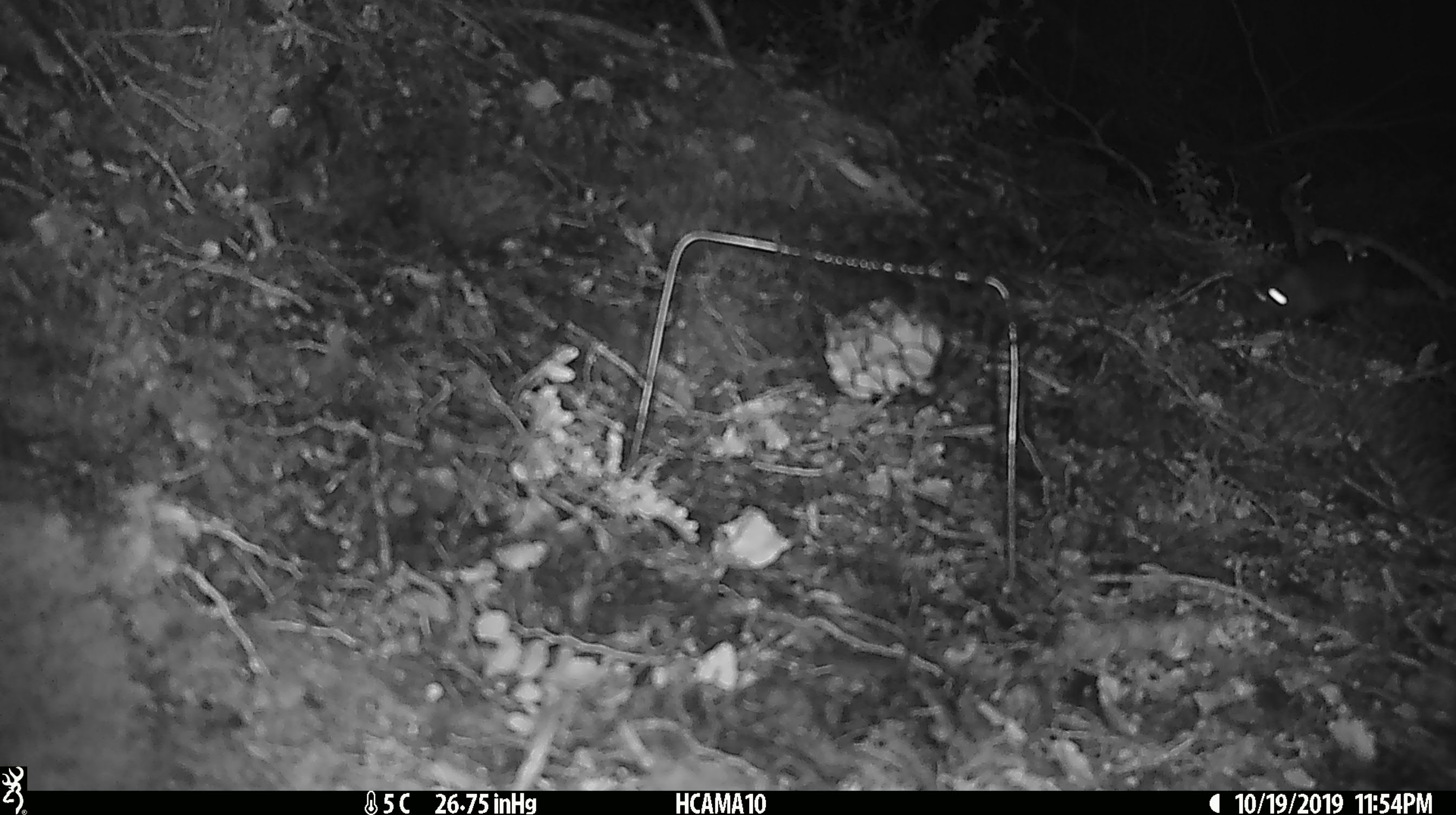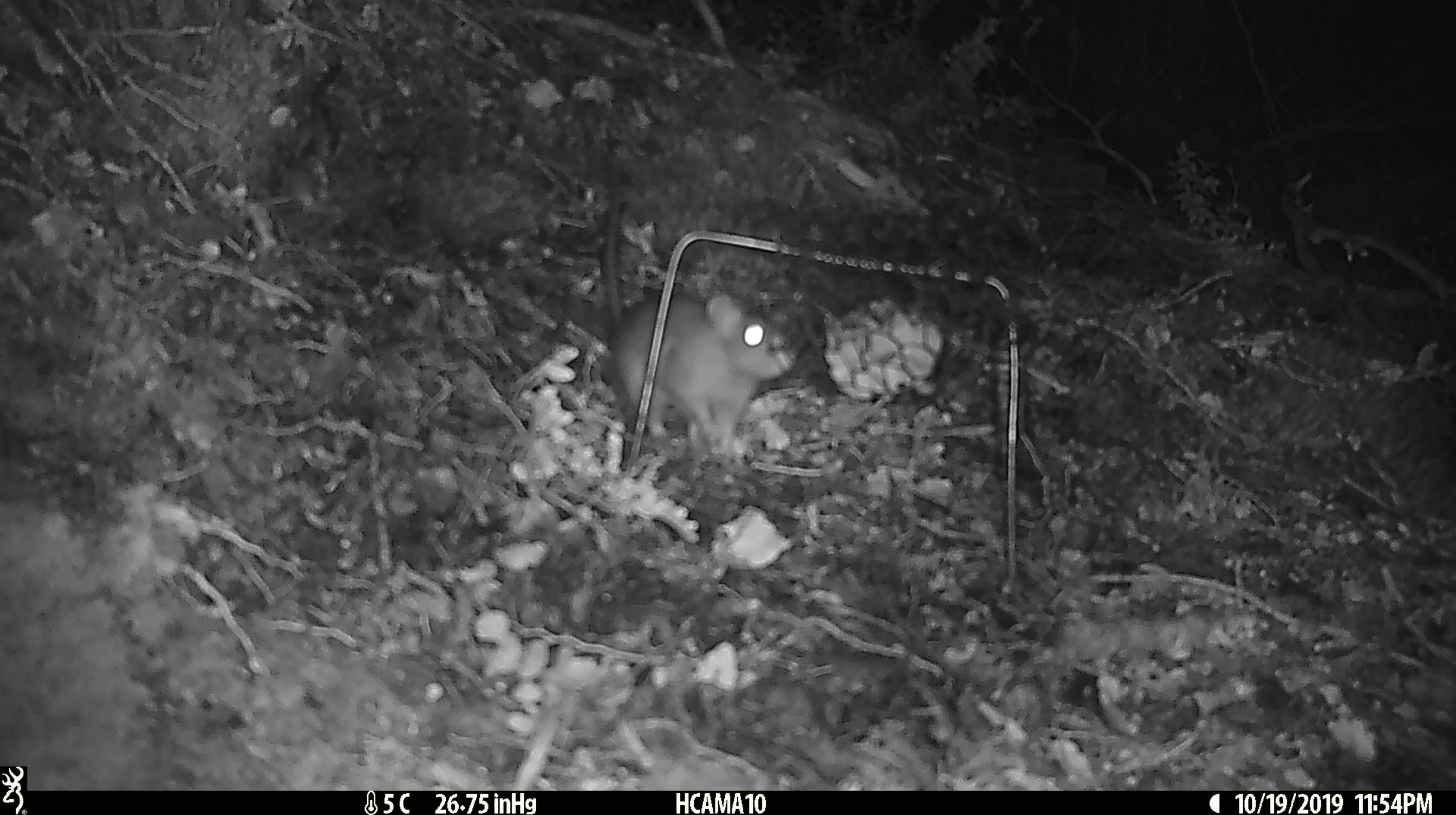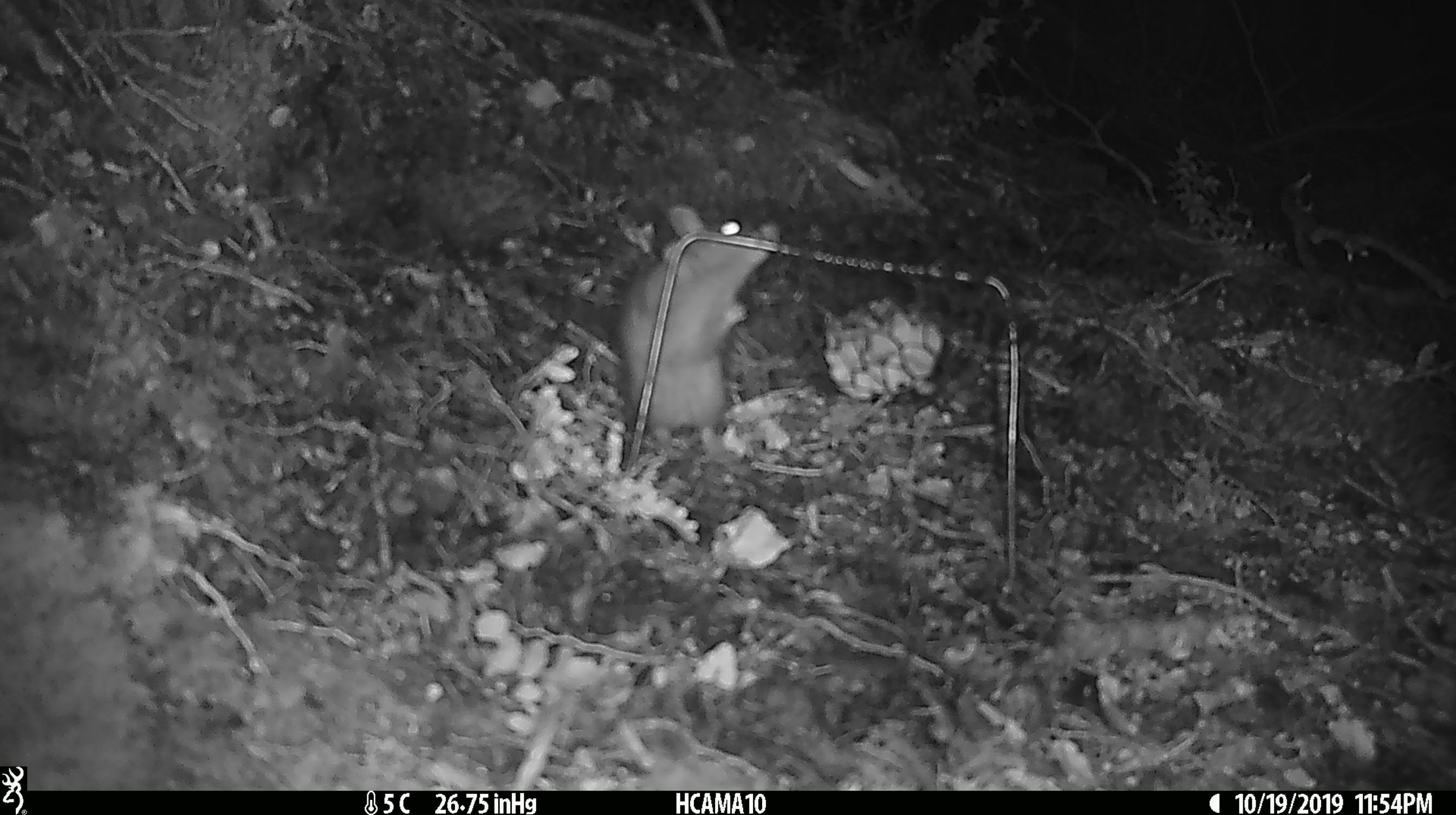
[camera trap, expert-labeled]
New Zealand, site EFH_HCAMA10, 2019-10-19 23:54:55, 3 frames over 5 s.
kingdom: Animalia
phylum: Chordata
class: Mammalia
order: Rodentia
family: Muridae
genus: Mus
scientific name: Mus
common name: mouse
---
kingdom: Animalia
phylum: Chordata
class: Mammalia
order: Rodentia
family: Muridae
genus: Rattus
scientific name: Rattus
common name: rat